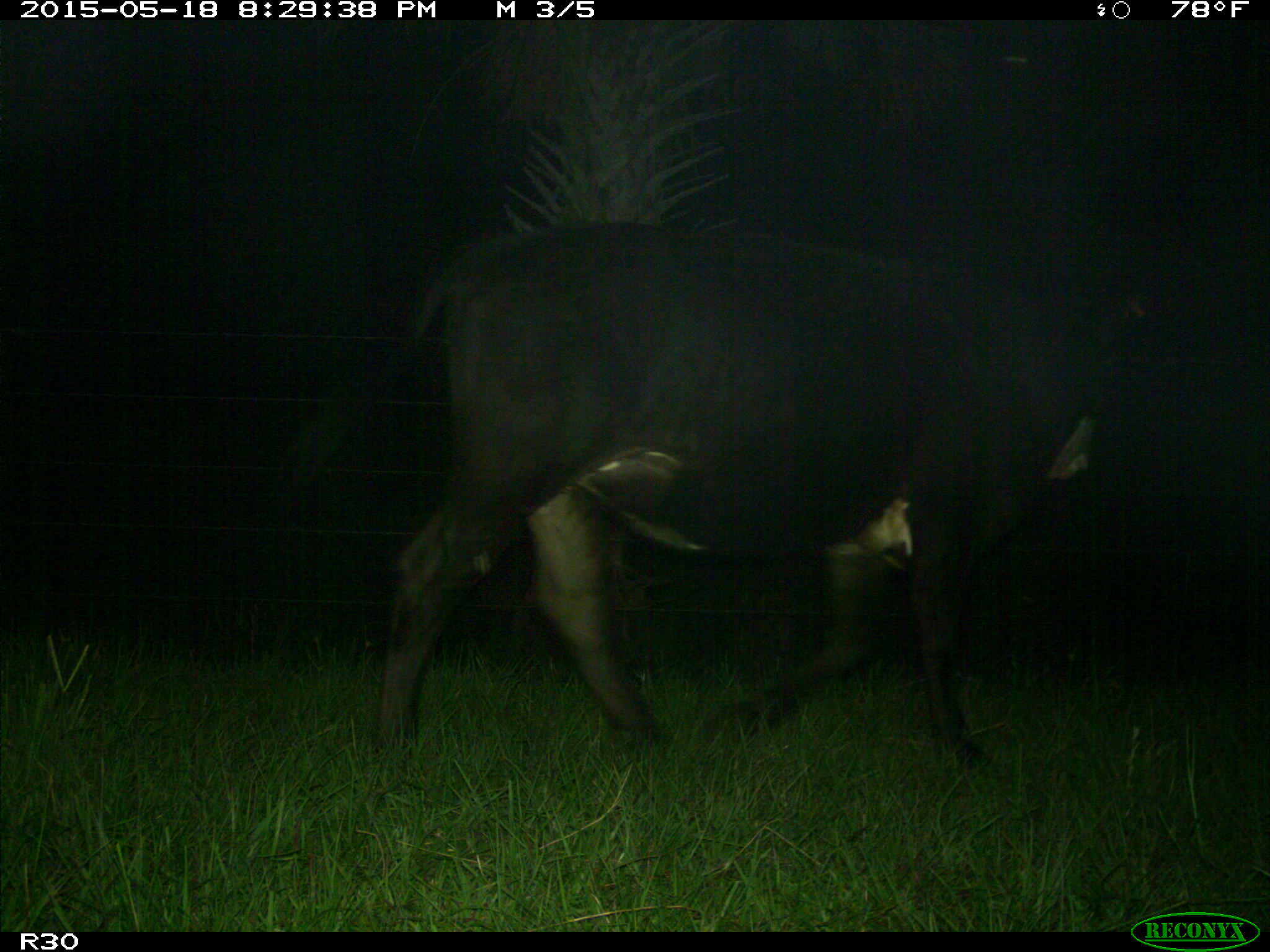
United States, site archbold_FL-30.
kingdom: Animalia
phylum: Chordata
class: Mammalia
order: Artiodactyla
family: Bovidae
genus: Bos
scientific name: Bos taurus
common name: domestic cow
Bos taurus (domestic cow).